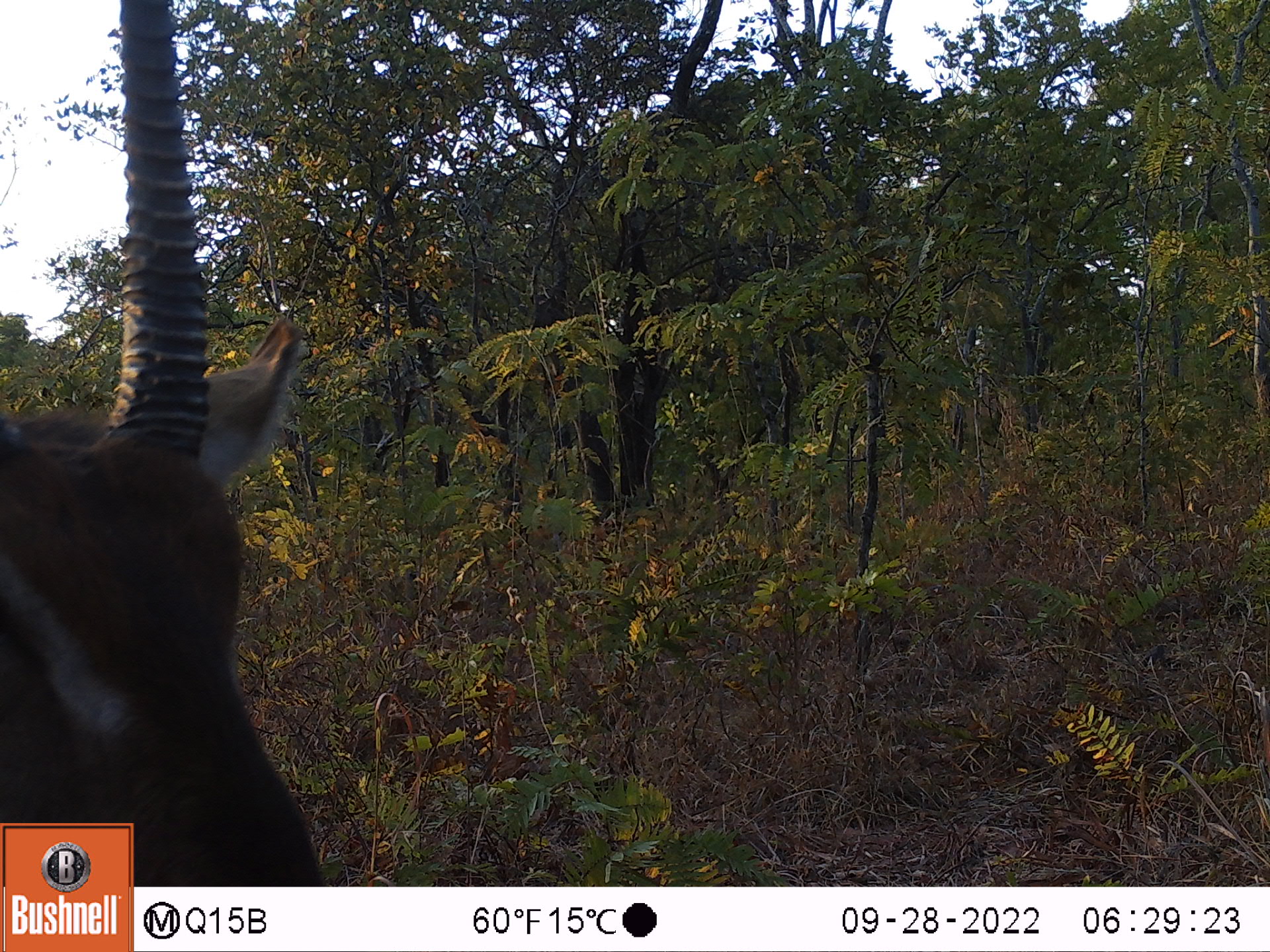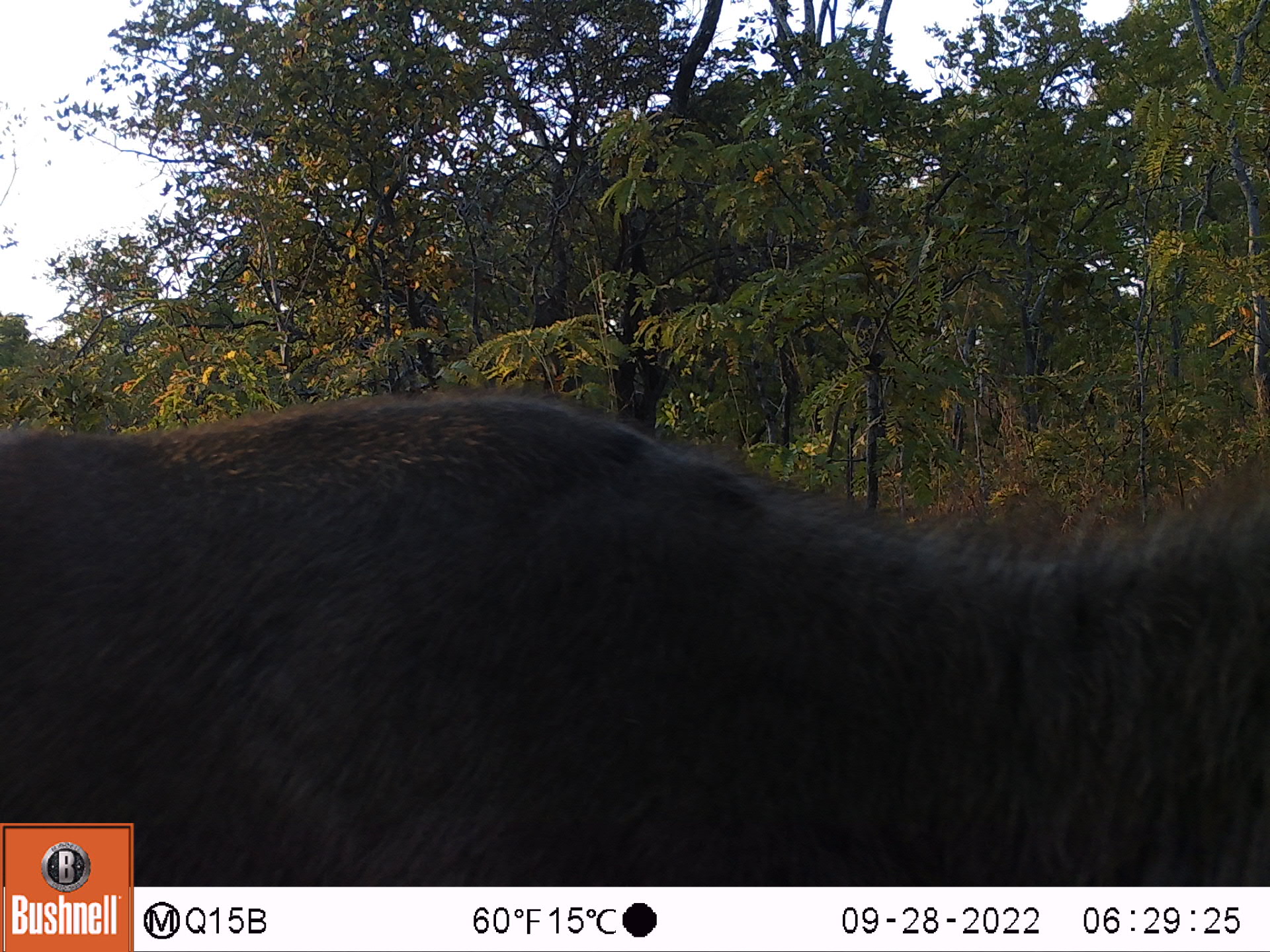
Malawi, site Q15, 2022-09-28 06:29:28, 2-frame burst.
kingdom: Animalia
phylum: Chordata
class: Mammalia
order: Artiodactyla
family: Bovidae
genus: Kobus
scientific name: Kobus ellipsiprymnus ellipsiprymnus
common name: common waterbuck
Common waterbuck (Kobus ellipsiprymnus ellipsiprymnus), count 1.